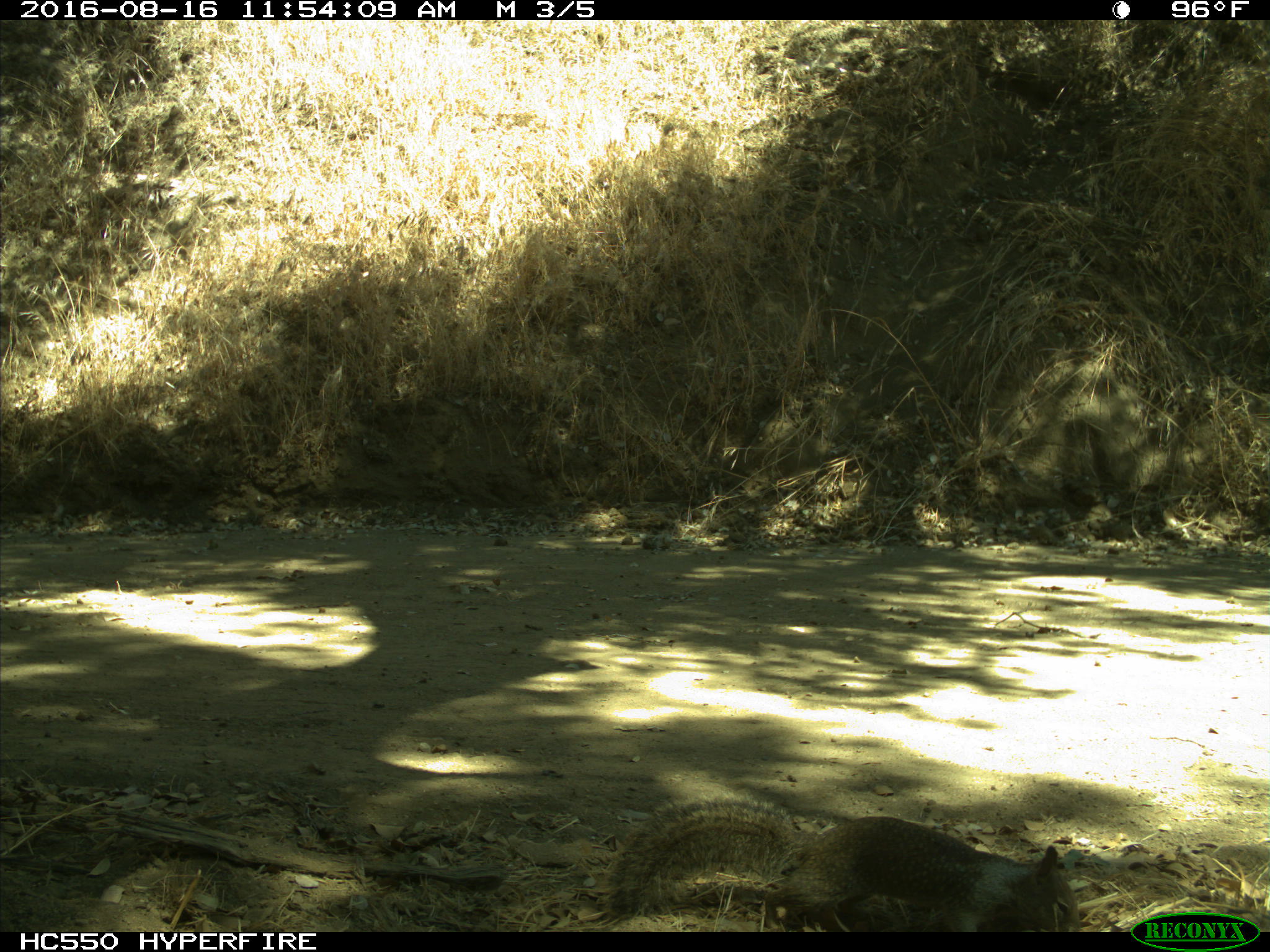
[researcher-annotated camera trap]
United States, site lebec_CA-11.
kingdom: Animalia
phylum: Chordata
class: Mammalia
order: Rodentia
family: Sciuridae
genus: Otospermophilus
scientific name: Otospermophilus beecheyi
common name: california ground squirrel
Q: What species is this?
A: Otospermophilus beecheyi (california ground squirrel).